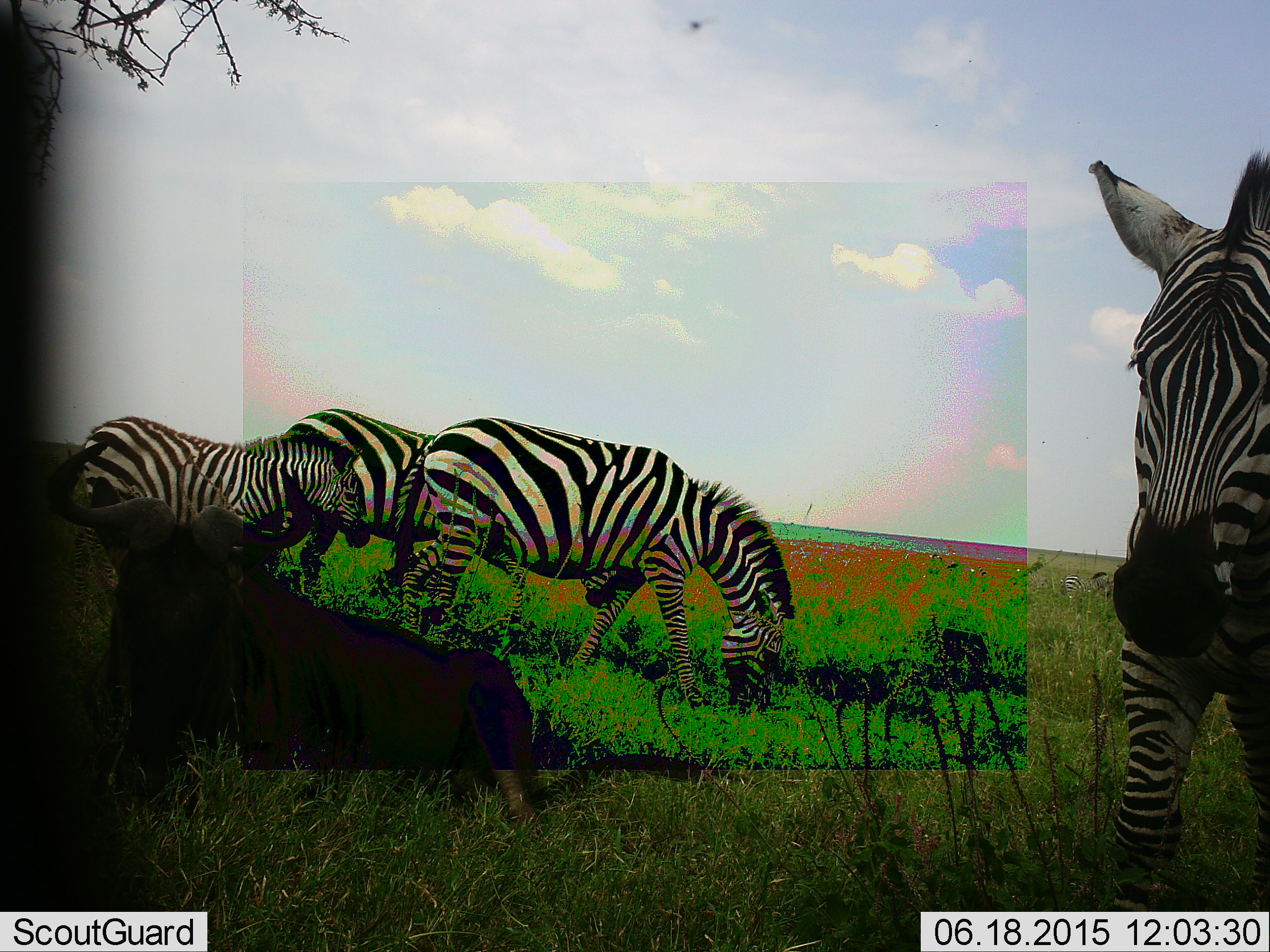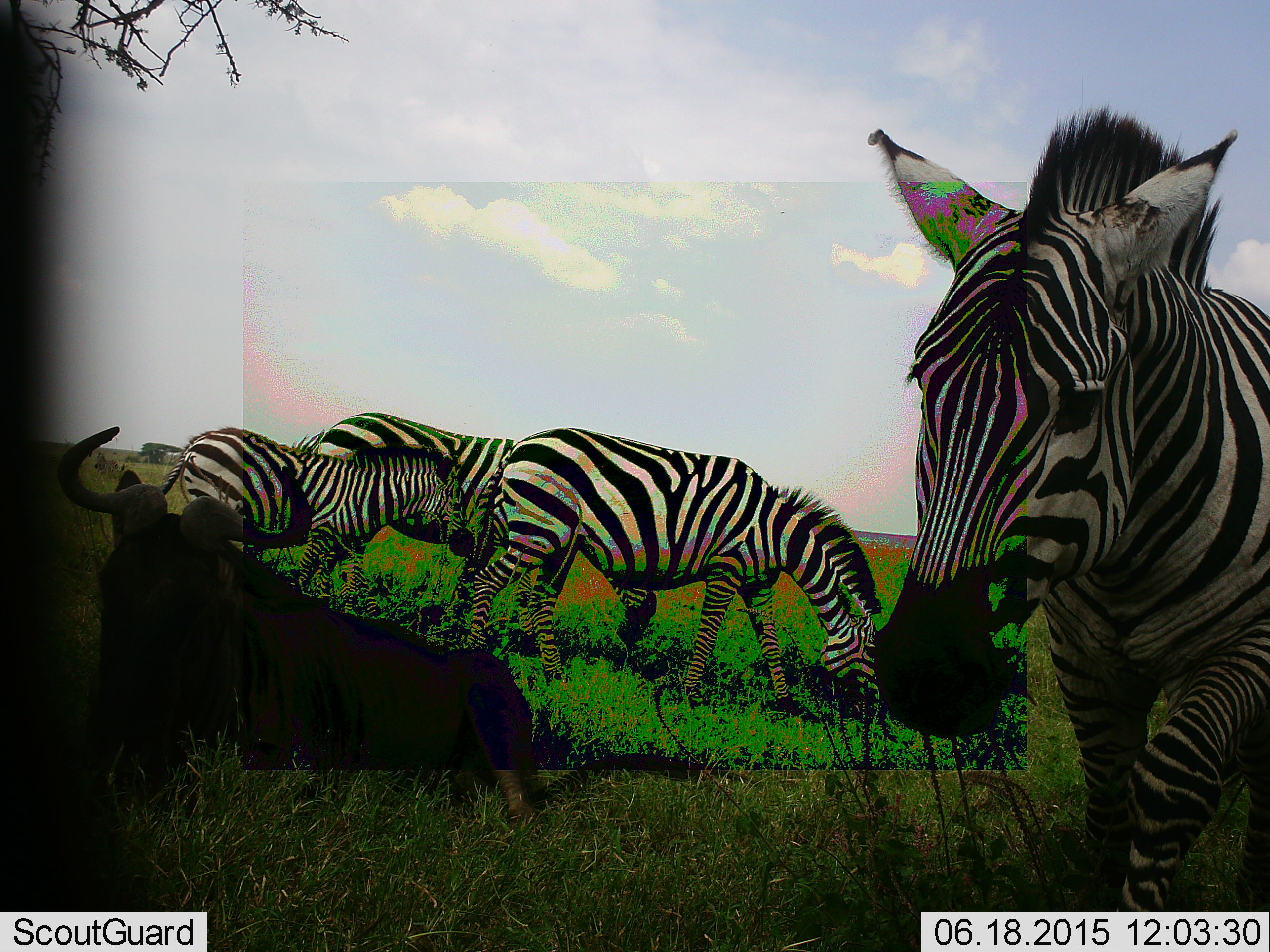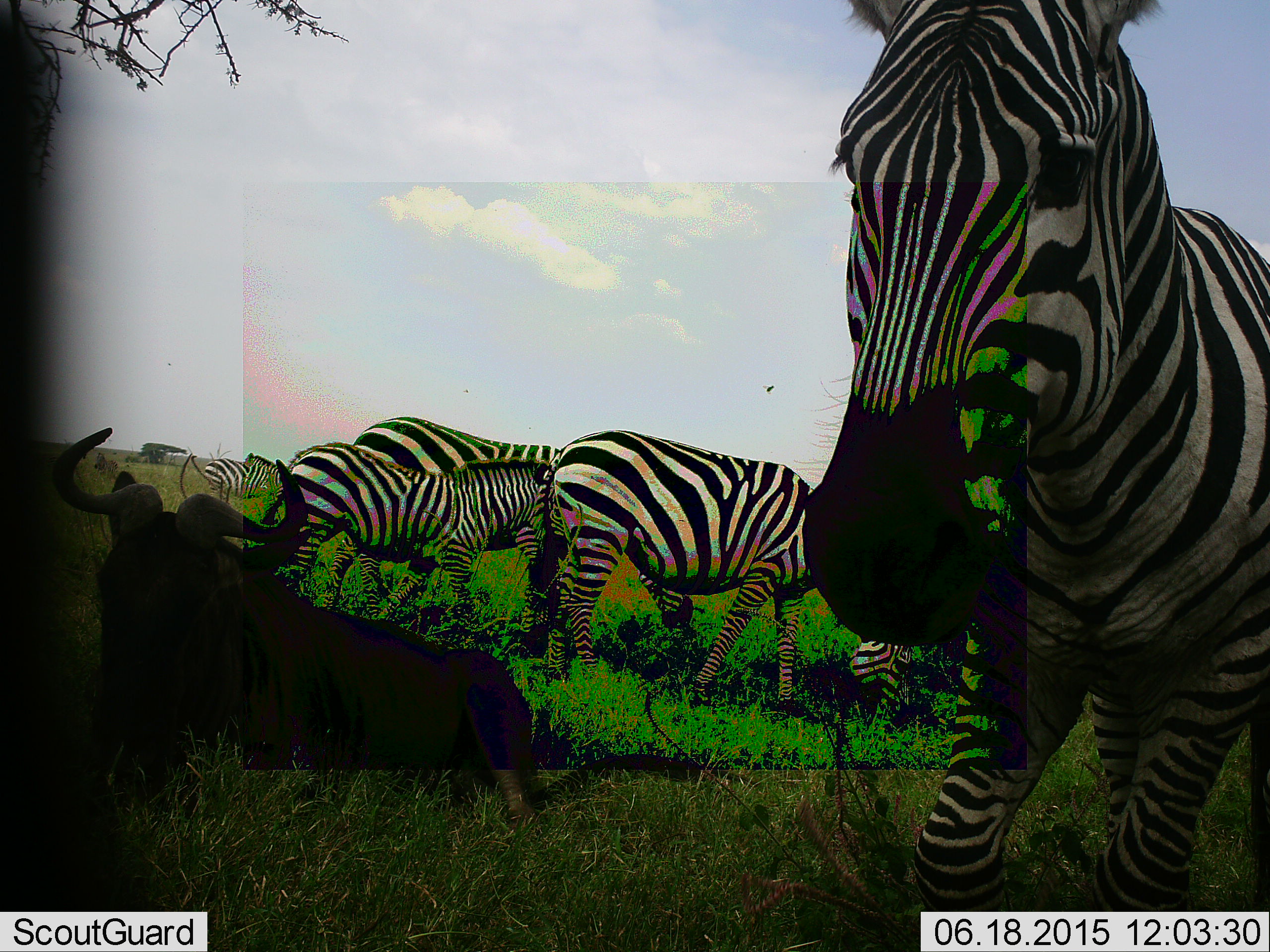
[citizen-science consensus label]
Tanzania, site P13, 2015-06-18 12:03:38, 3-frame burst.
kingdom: Animalia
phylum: Chordata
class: Mammalia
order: Artiodactyla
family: Bovidae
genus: Connochaetes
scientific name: Connochaetes taurinus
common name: blue wildebeest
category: wildebeest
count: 1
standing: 10%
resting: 90%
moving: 0%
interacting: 0%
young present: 0%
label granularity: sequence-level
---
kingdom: Animalia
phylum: Chordata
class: Mammalia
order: Perissodactyla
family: Equidae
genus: Equus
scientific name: Equus quagga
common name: plains zebra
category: zebra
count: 4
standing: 25%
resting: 0%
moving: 75%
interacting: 0%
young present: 42%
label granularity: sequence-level